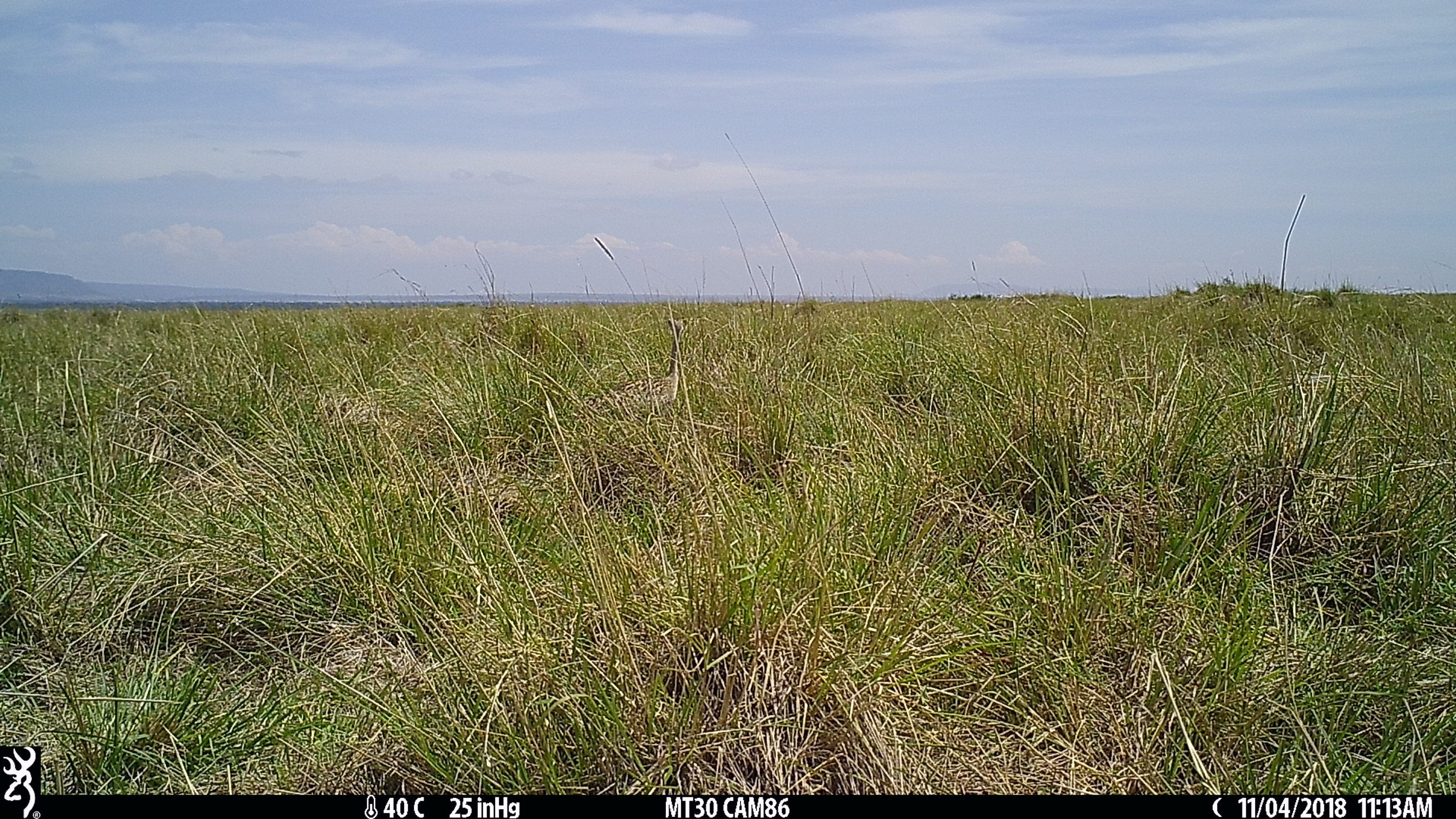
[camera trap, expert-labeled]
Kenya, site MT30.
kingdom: Animalia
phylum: Chordata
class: Aves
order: Otidiformes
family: Otididae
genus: Eupodotis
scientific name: Eupodotis senegalensis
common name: white-bellied bustard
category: bustard white bellied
Bustard white bellied (white-bellied bustard) (Eupodotis senegalensis).